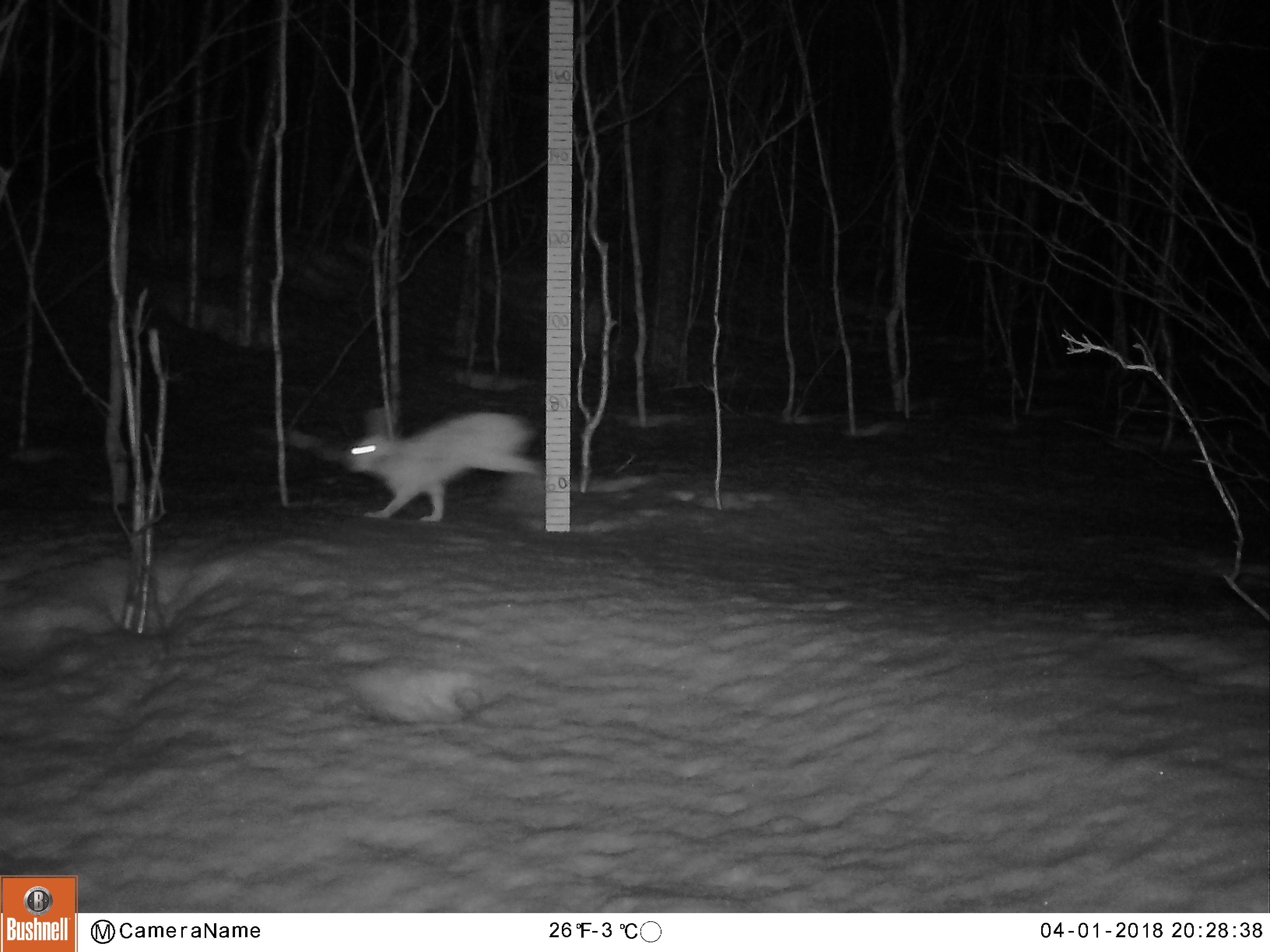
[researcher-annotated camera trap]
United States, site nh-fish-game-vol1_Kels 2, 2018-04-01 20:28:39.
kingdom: Animalia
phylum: Chordata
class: Mammalia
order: Lagomorpha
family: Leporidae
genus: Lepus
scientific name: Lepus americanus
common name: snowshoe hare